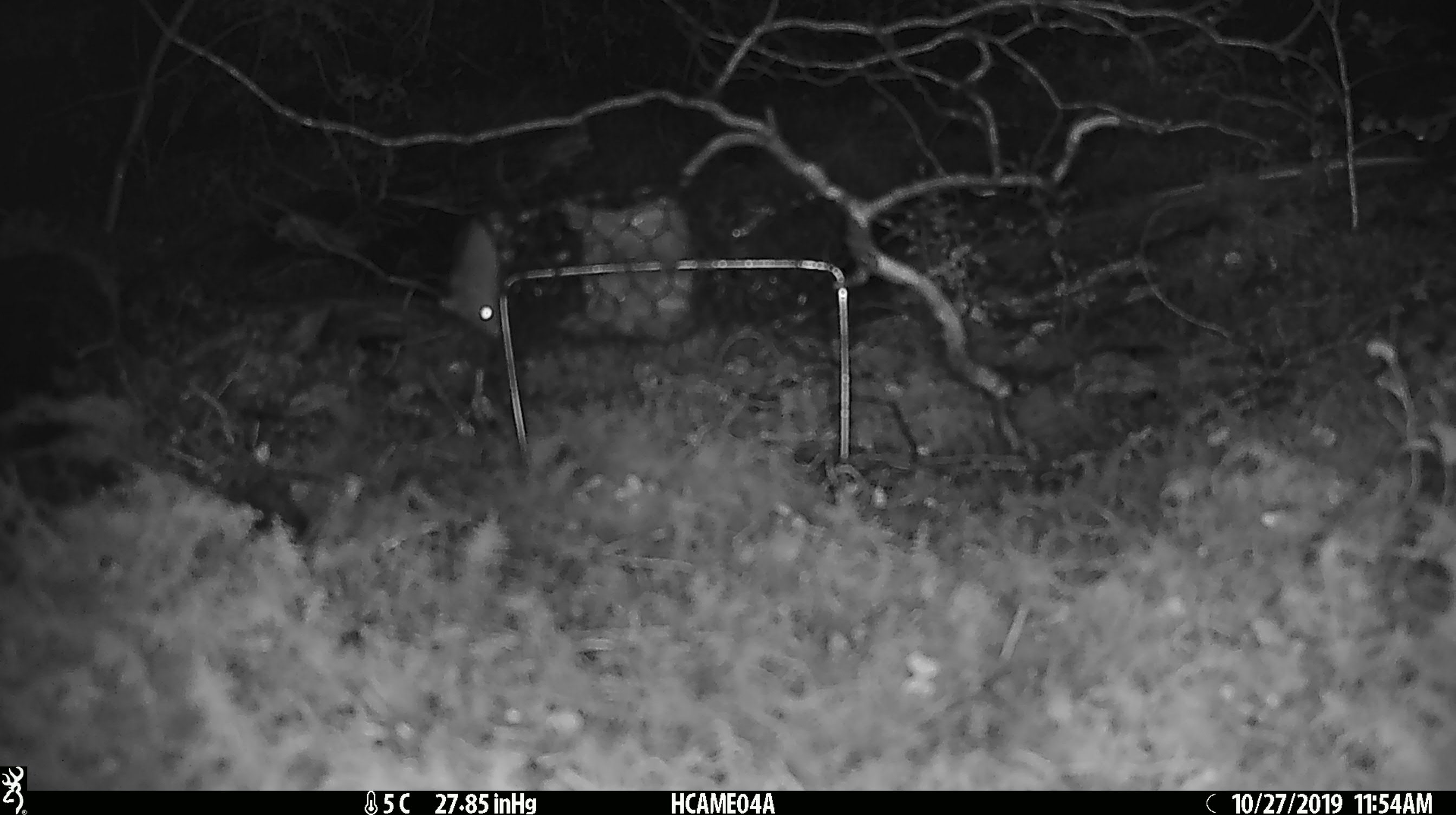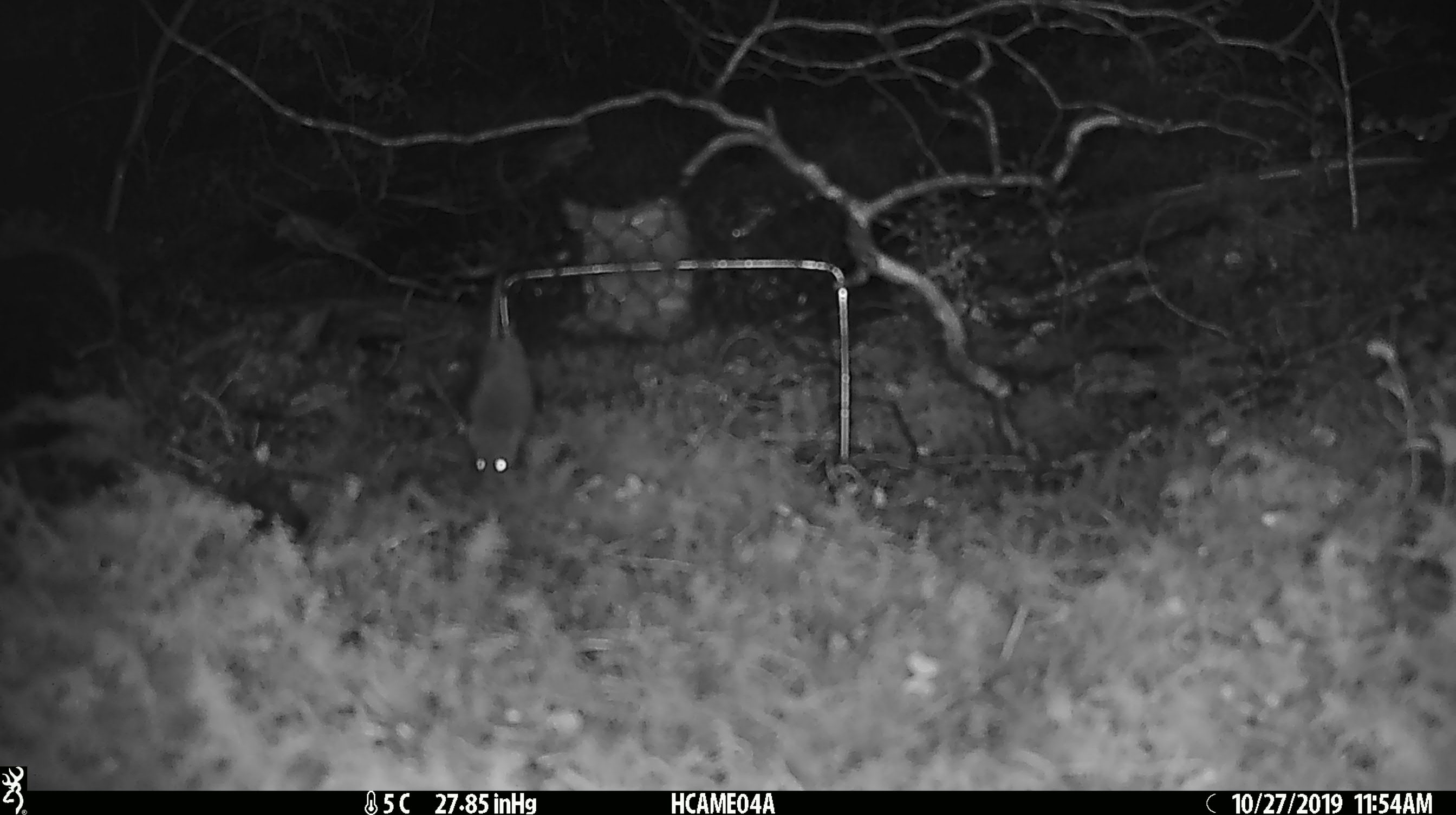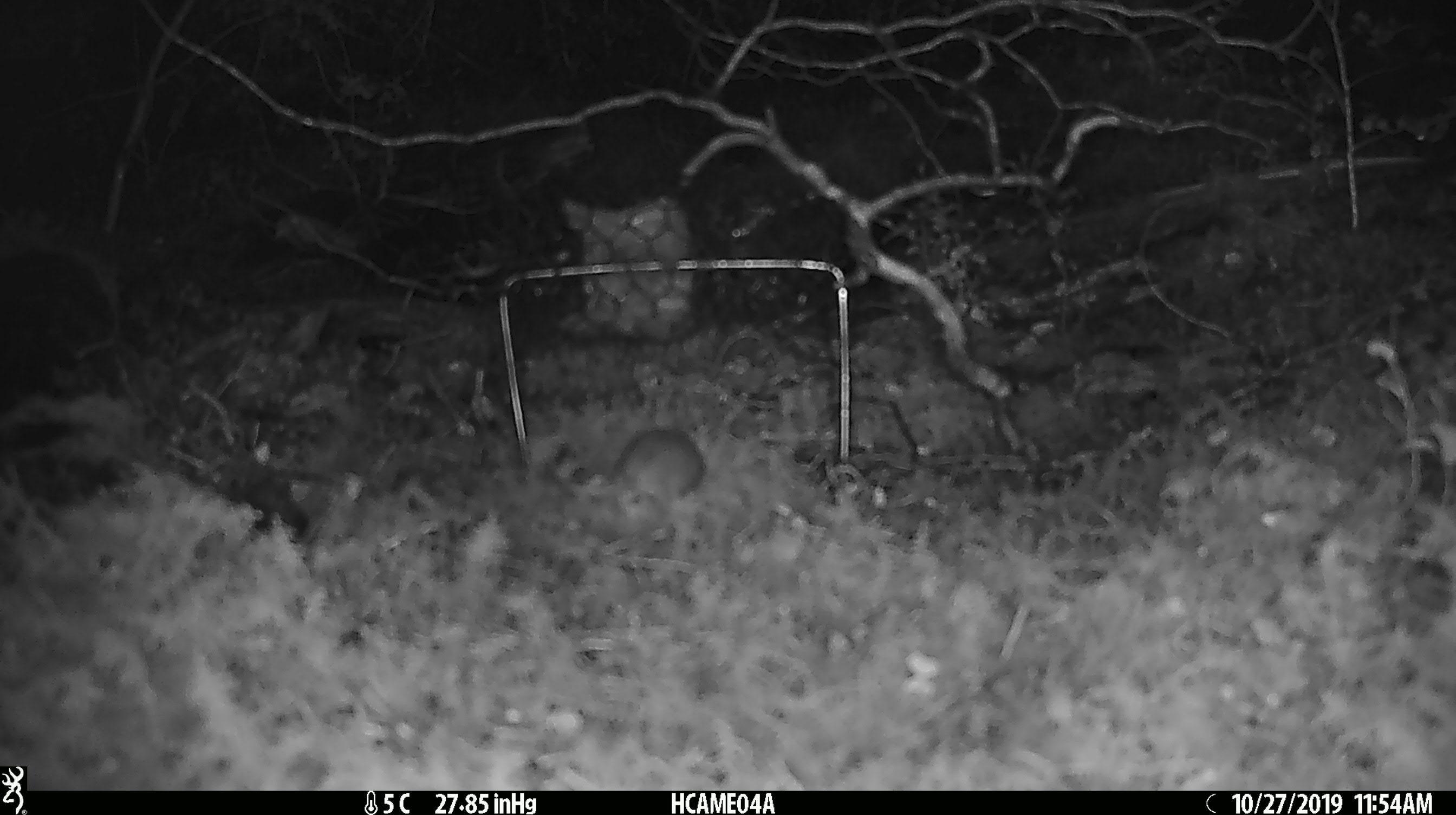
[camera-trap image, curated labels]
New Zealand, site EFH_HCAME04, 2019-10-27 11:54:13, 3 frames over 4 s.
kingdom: Animalia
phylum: Chordata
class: Mammalia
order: Rodentia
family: Muridae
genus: Mus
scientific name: Mus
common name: mouse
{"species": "mouse (Mus)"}